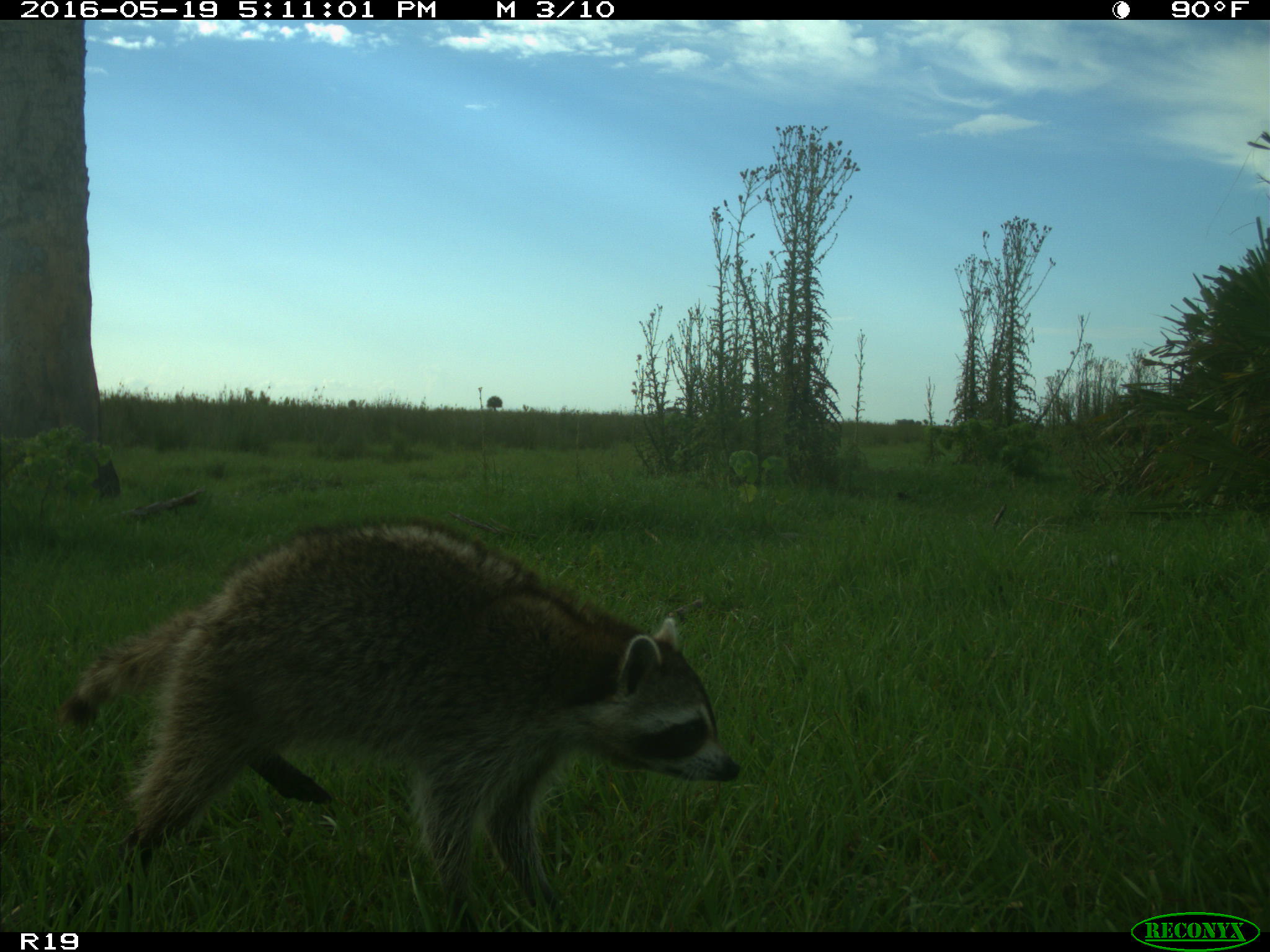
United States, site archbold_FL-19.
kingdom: Animalia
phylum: Chordata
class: Mammalia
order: Carnivora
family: Procyonidae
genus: Procyon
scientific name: Procyon lotor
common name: common raccoon